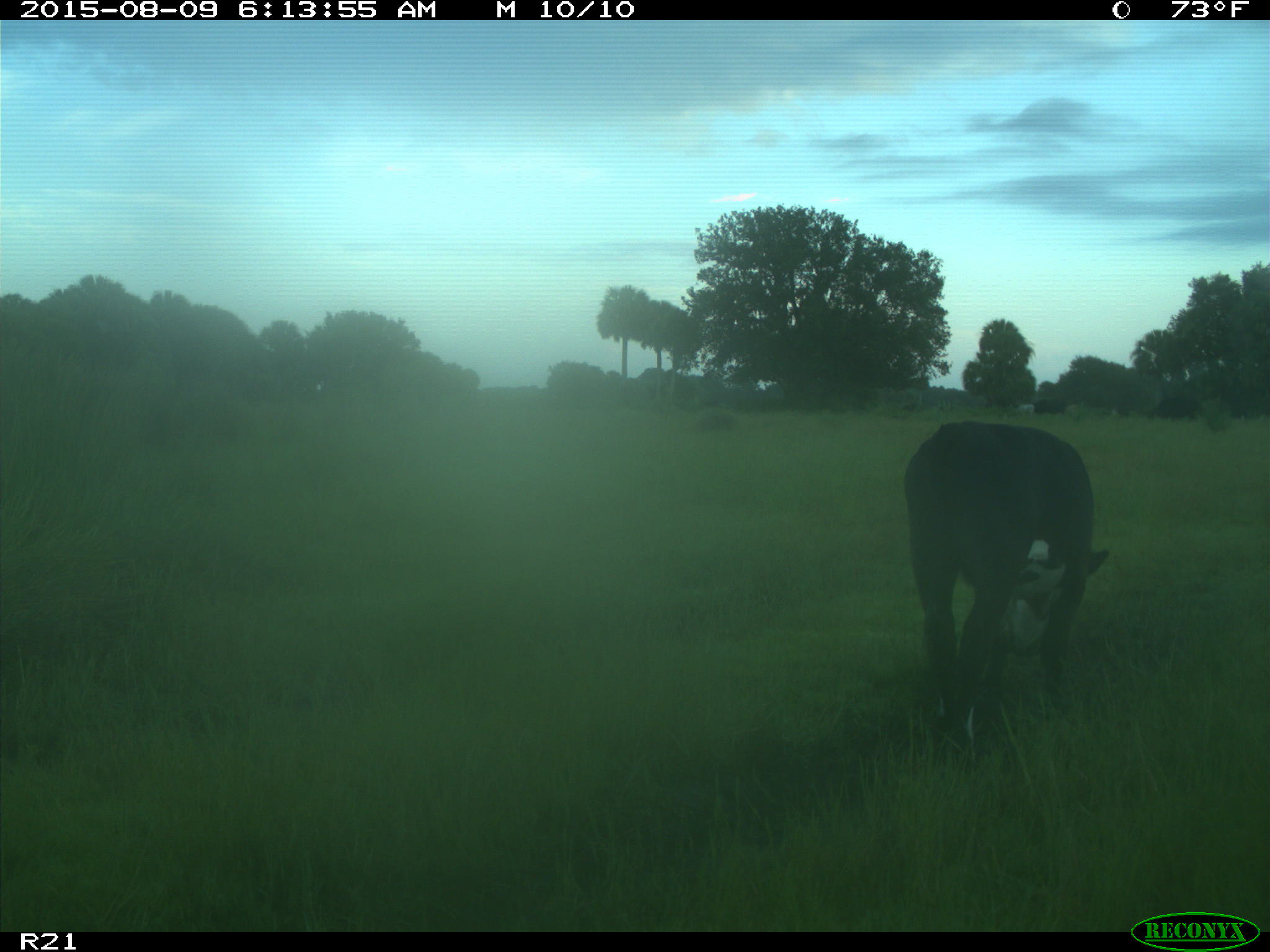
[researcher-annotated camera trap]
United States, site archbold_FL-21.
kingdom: Animalia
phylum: Chordata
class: Mammalia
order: Artiodactyla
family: Bovidae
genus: Bos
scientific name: Bos taurus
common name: domestic cow